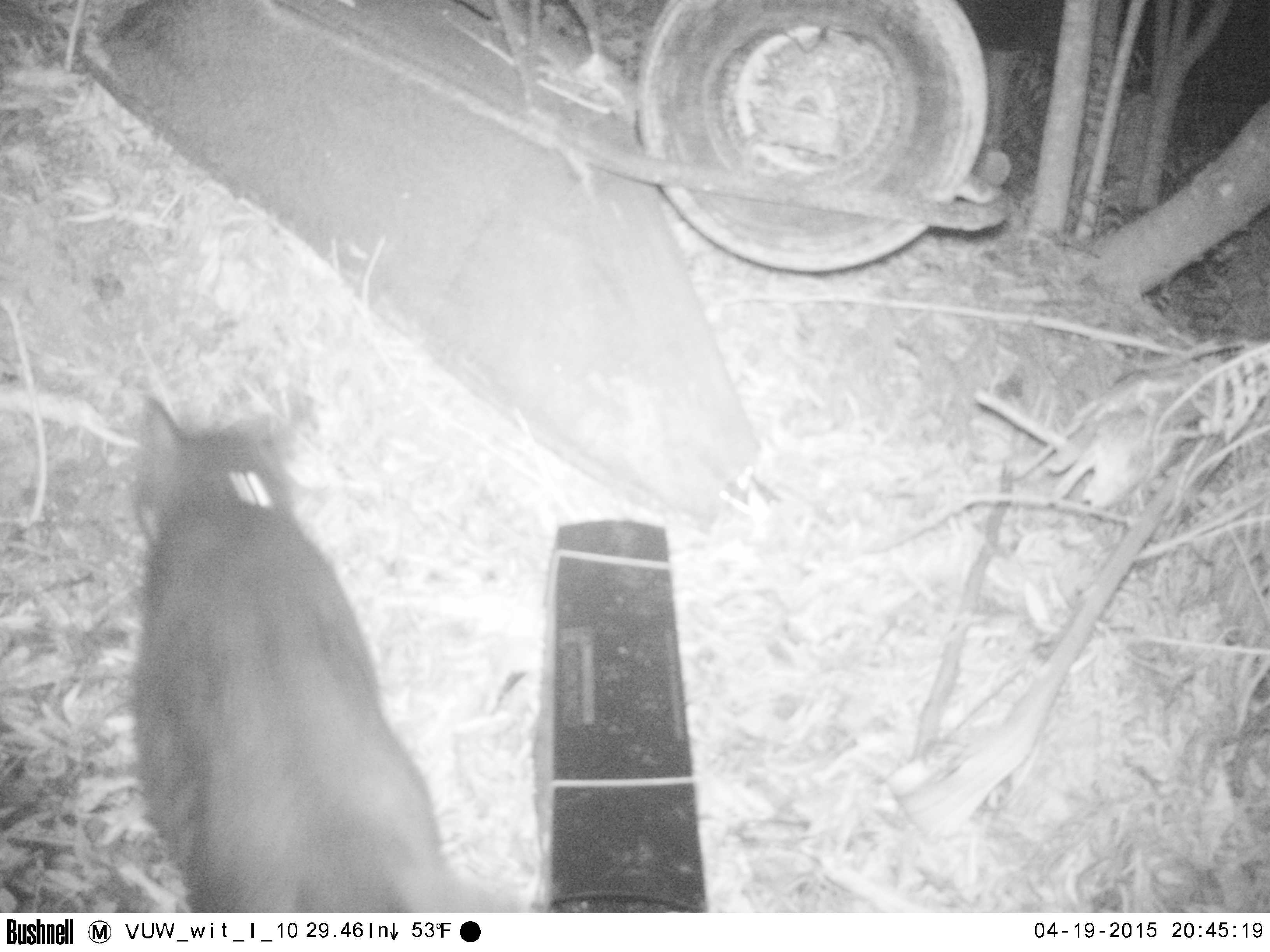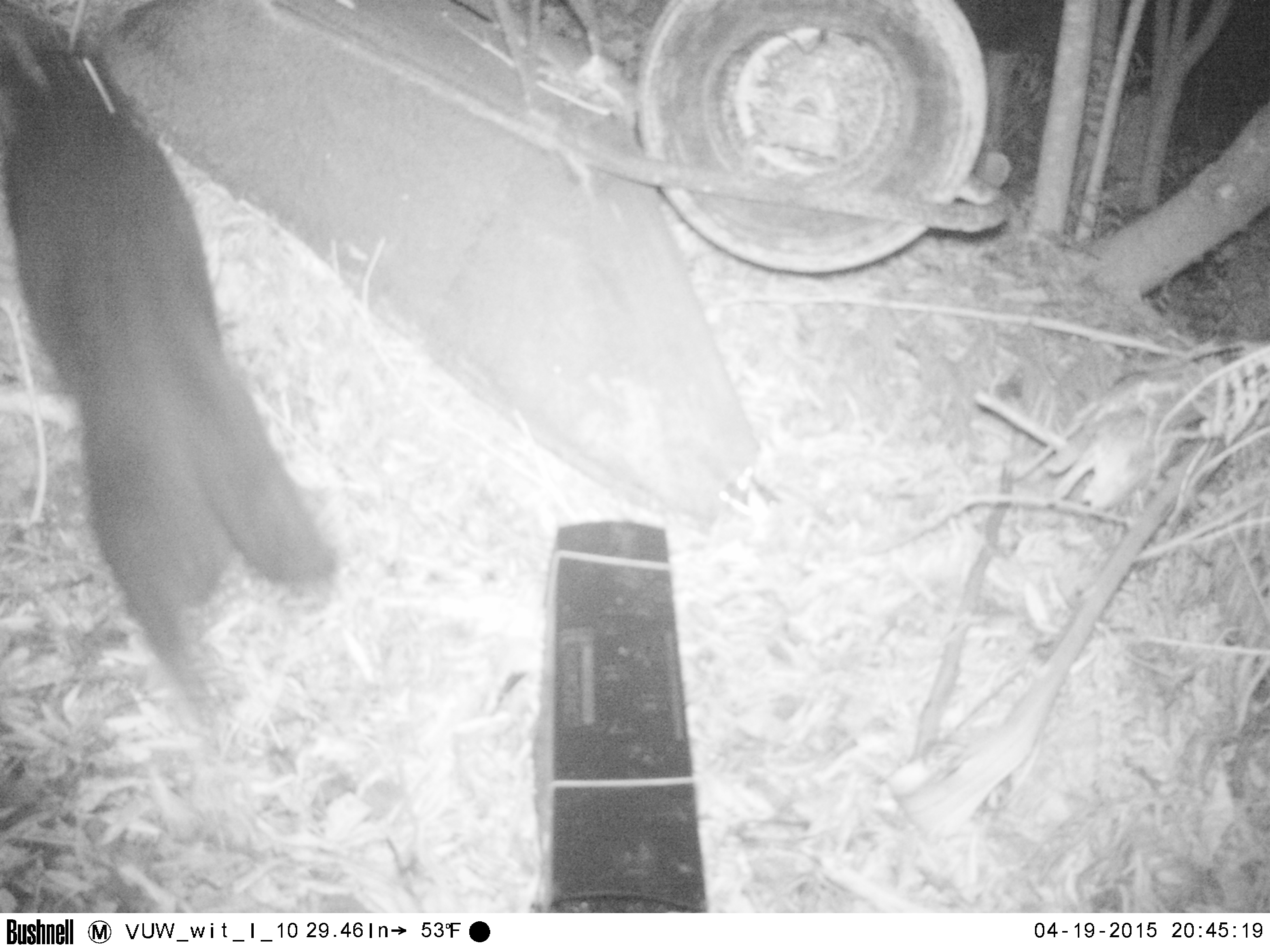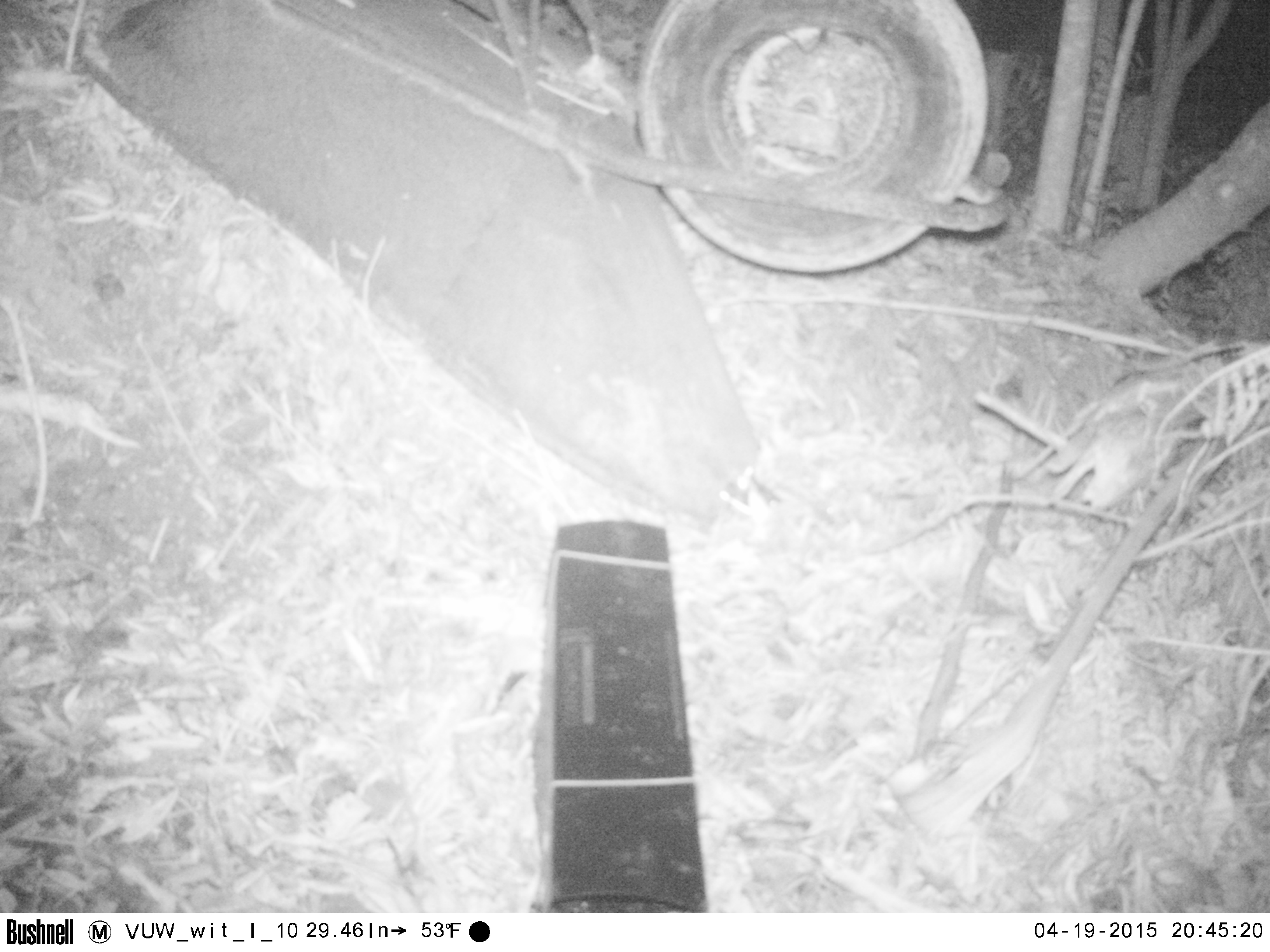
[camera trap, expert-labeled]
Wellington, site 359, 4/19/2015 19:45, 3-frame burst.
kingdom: Animalia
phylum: Chordata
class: Mammalia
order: Carnivora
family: Felidae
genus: Felis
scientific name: Felis catus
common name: cat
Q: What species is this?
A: Cat (Felis catus).